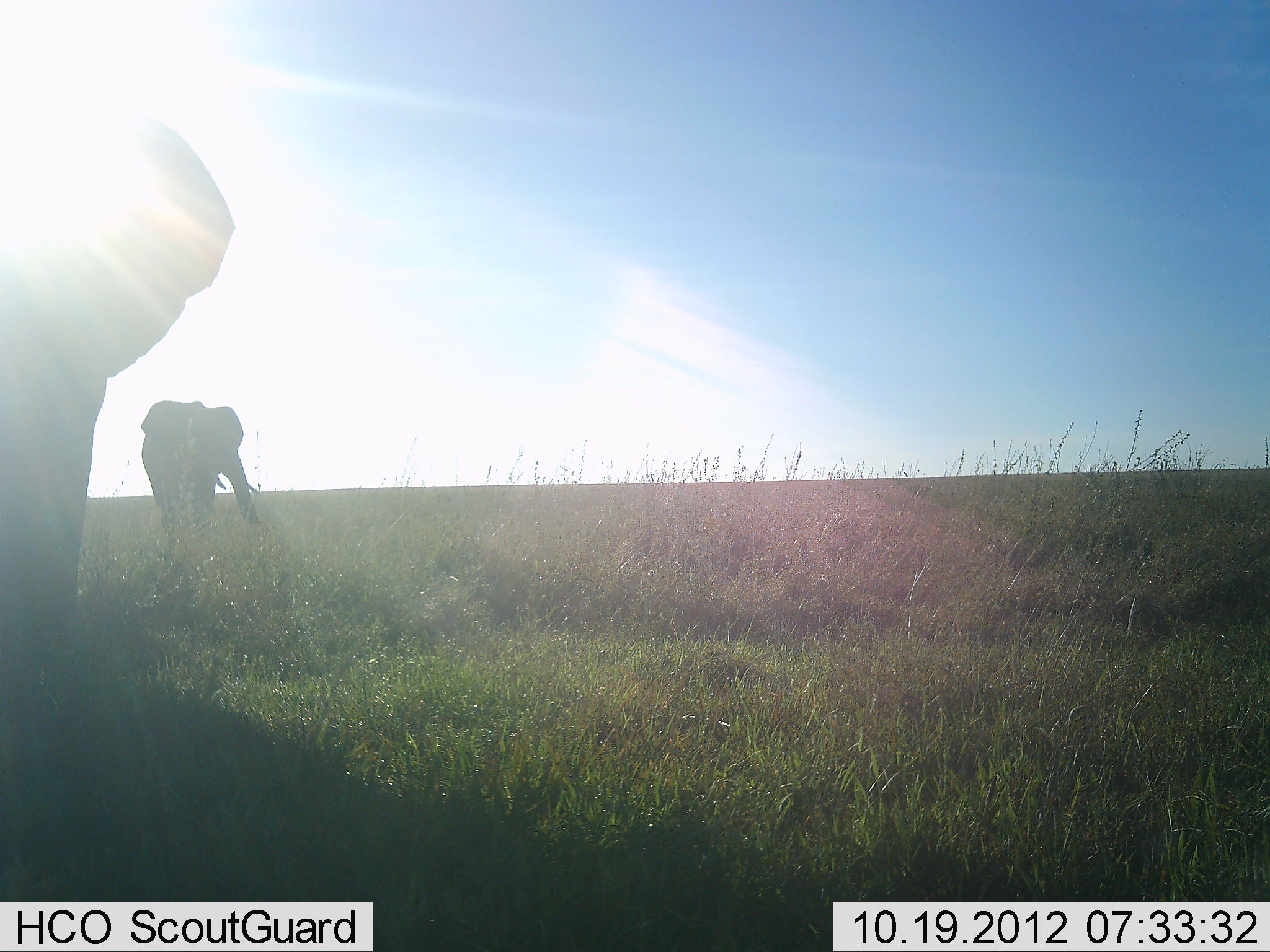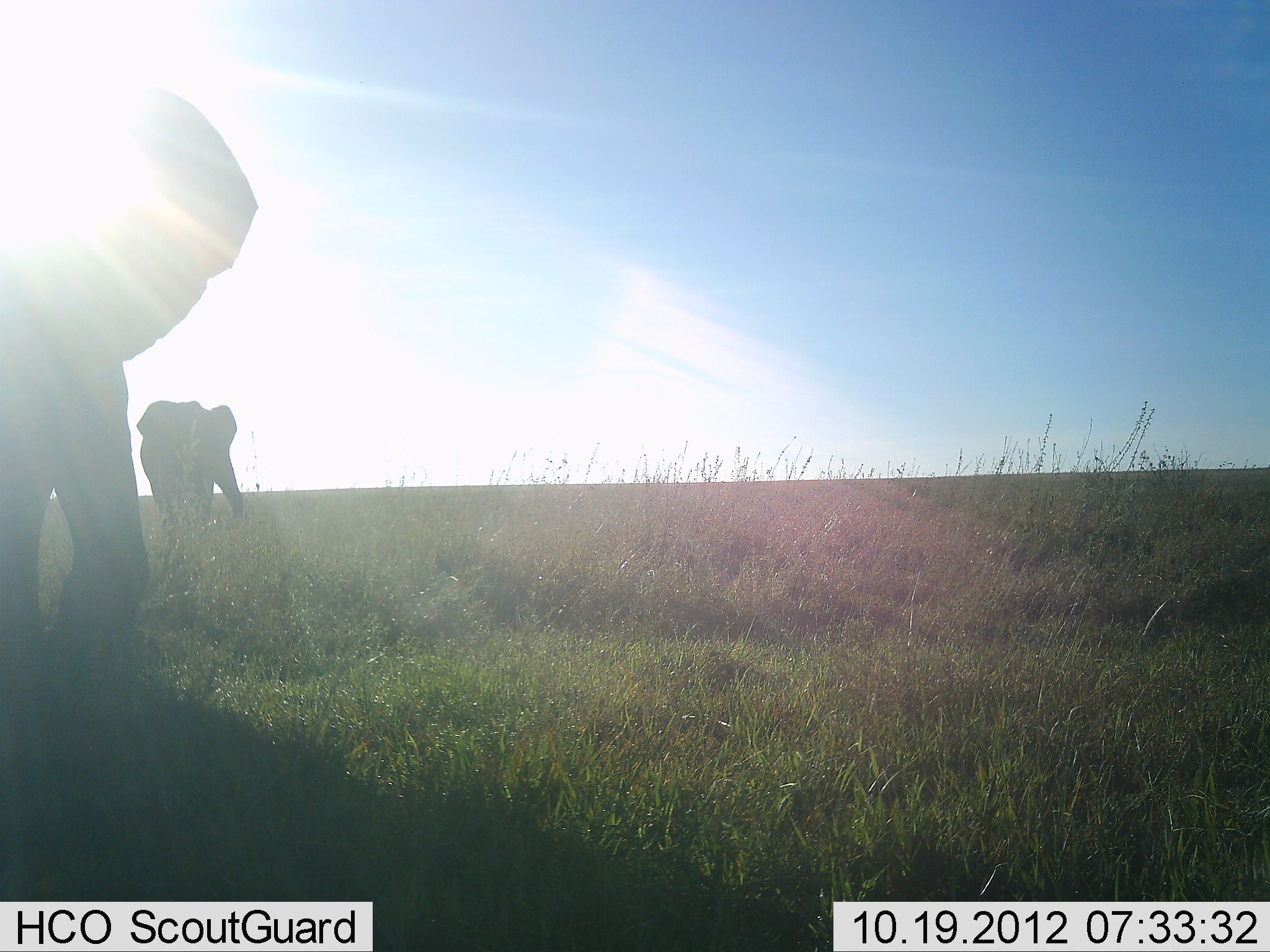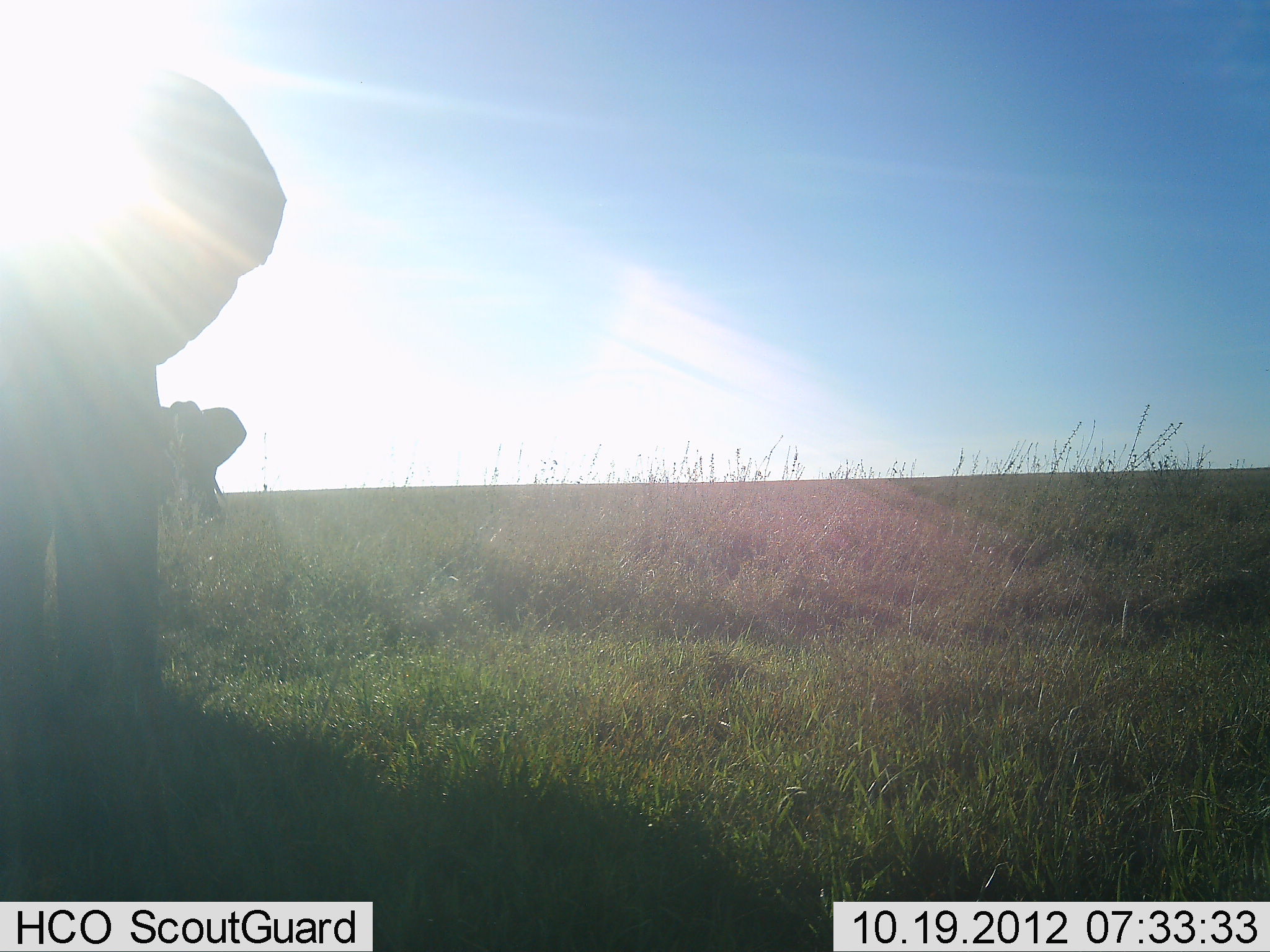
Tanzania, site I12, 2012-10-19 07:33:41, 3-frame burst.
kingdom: Animalia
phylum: Chordata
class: Mammalia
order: Proboscidea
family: Elephantidae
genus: Loxodonta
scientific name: Loxodonta africana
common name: african bush elephant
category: elephant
Elephant (african bush elephant) (Loxodonta africana), count 2. Behavior (volunteer vote fractions): standing 20%, resting 0%, moving 90%, interacting 0%. Young present (vote fraction): 0%. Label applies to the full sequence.